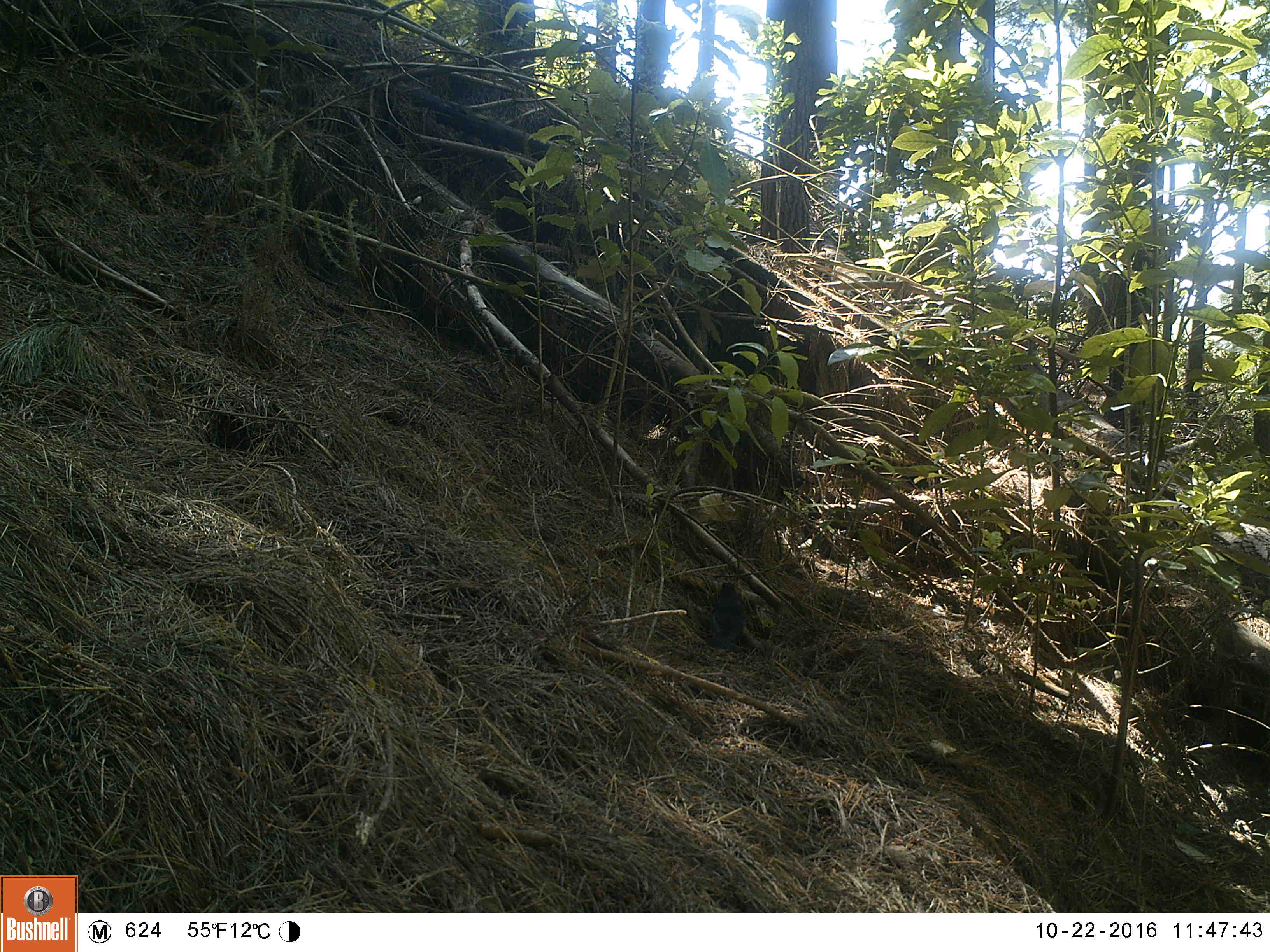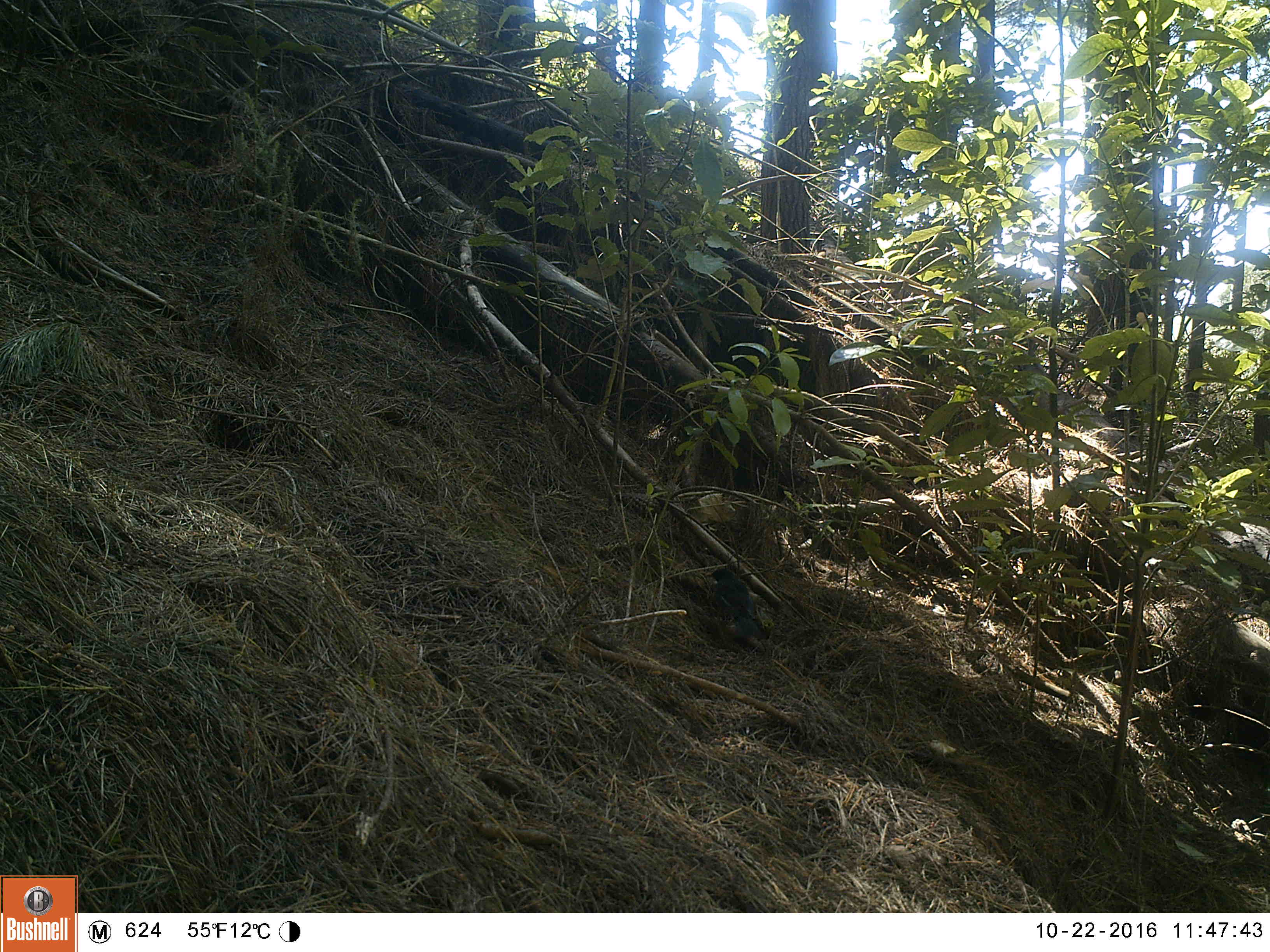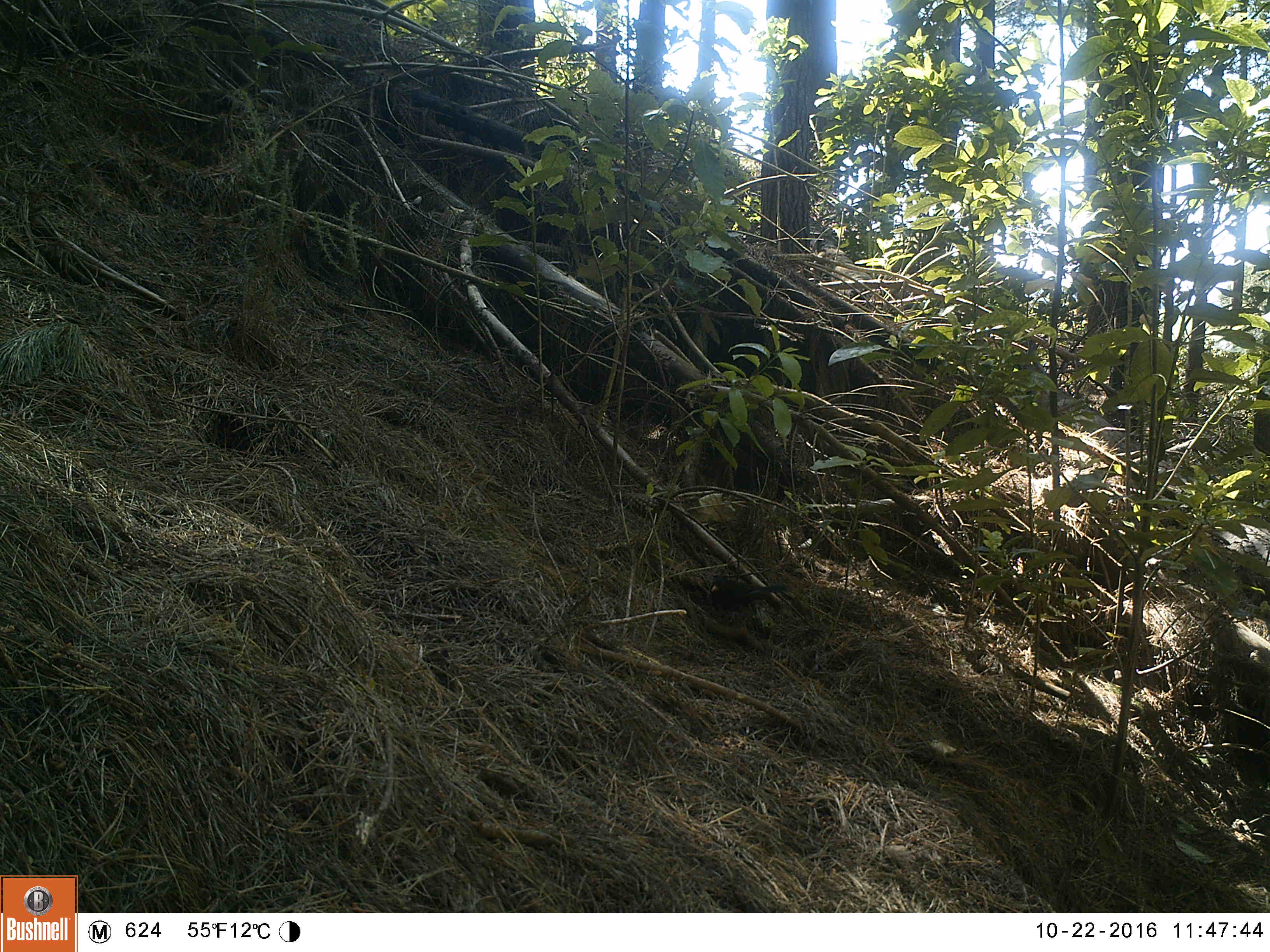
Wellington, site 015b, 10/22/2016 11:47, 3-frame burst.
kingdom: Animalia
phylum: Chordata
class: Aves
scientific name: Aves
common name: bird